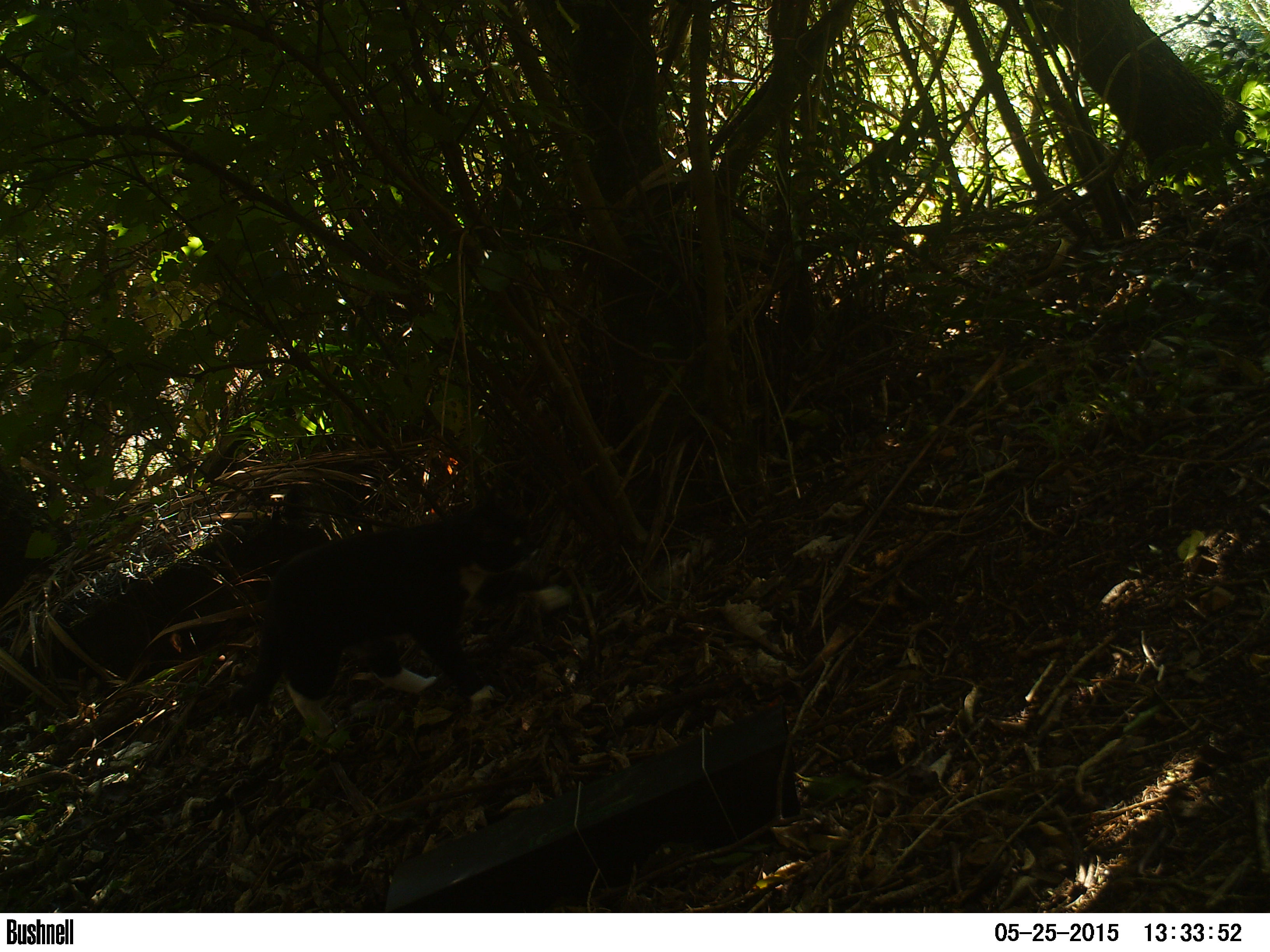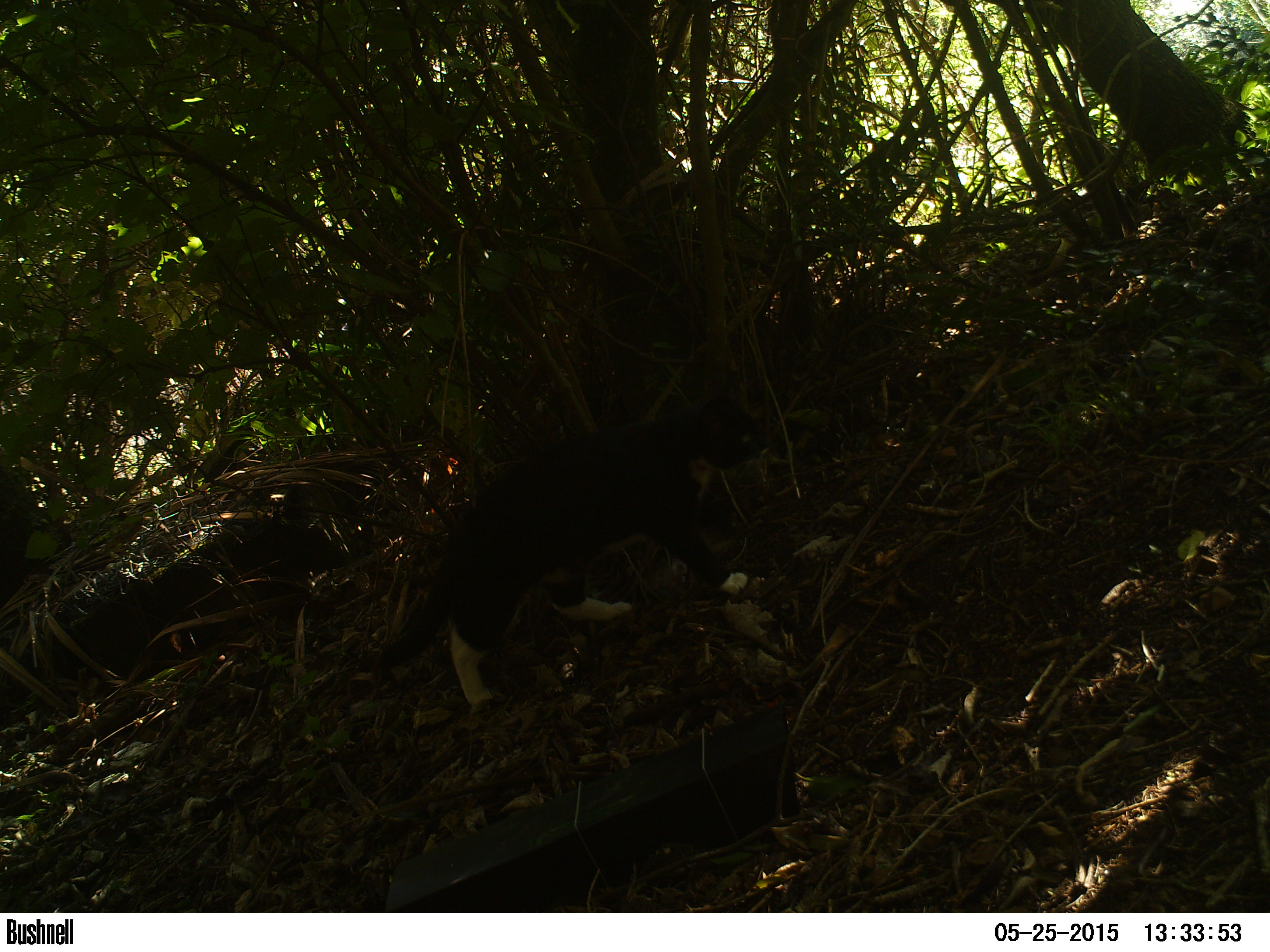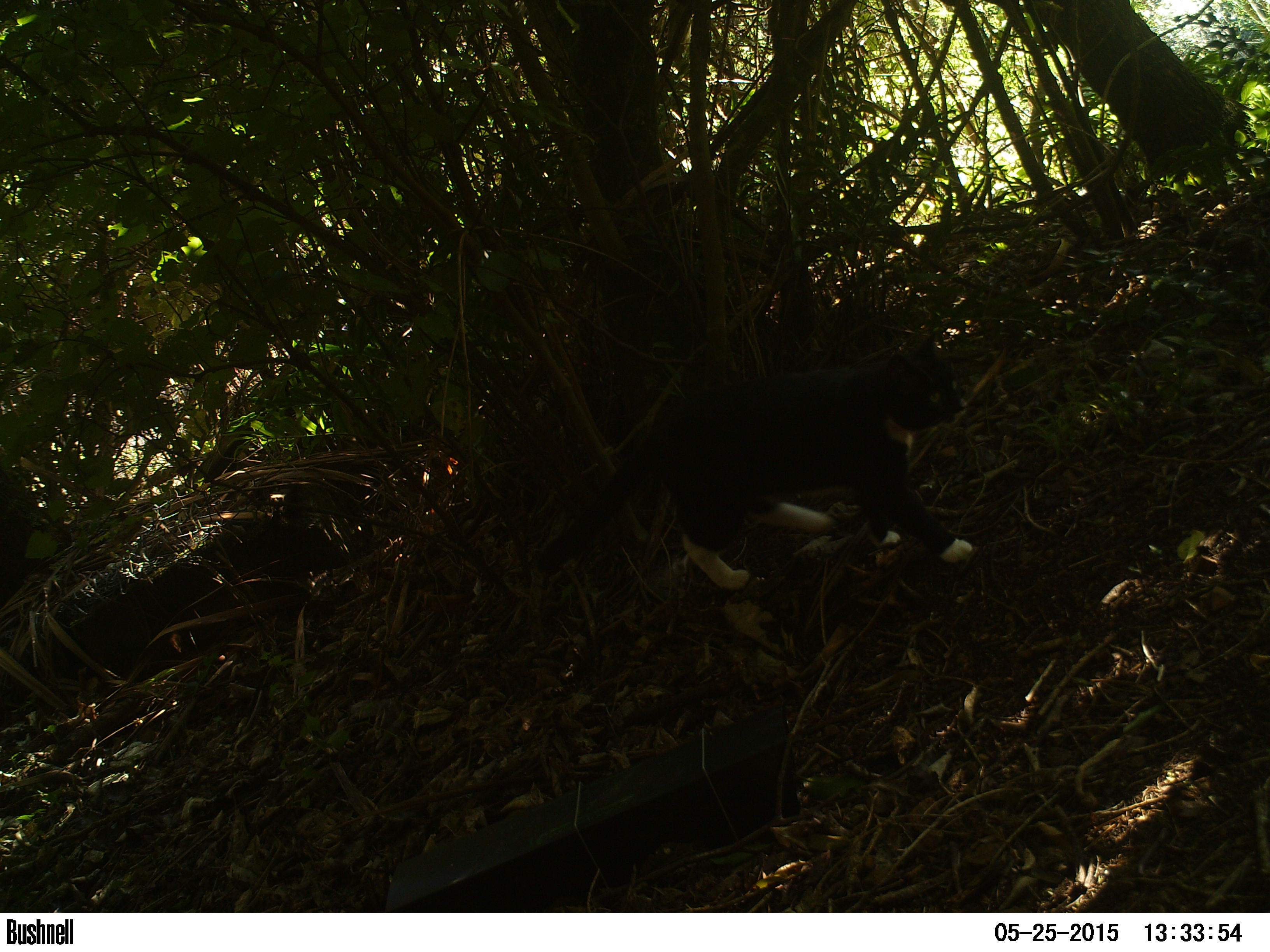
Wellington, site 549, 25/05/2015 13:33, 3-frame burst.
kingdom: Animalia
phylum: Chordata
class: Mammalia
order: Carnivora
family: Felidae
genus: Felis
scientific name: Felis catus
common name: cat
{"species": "cat (Felis catus)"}